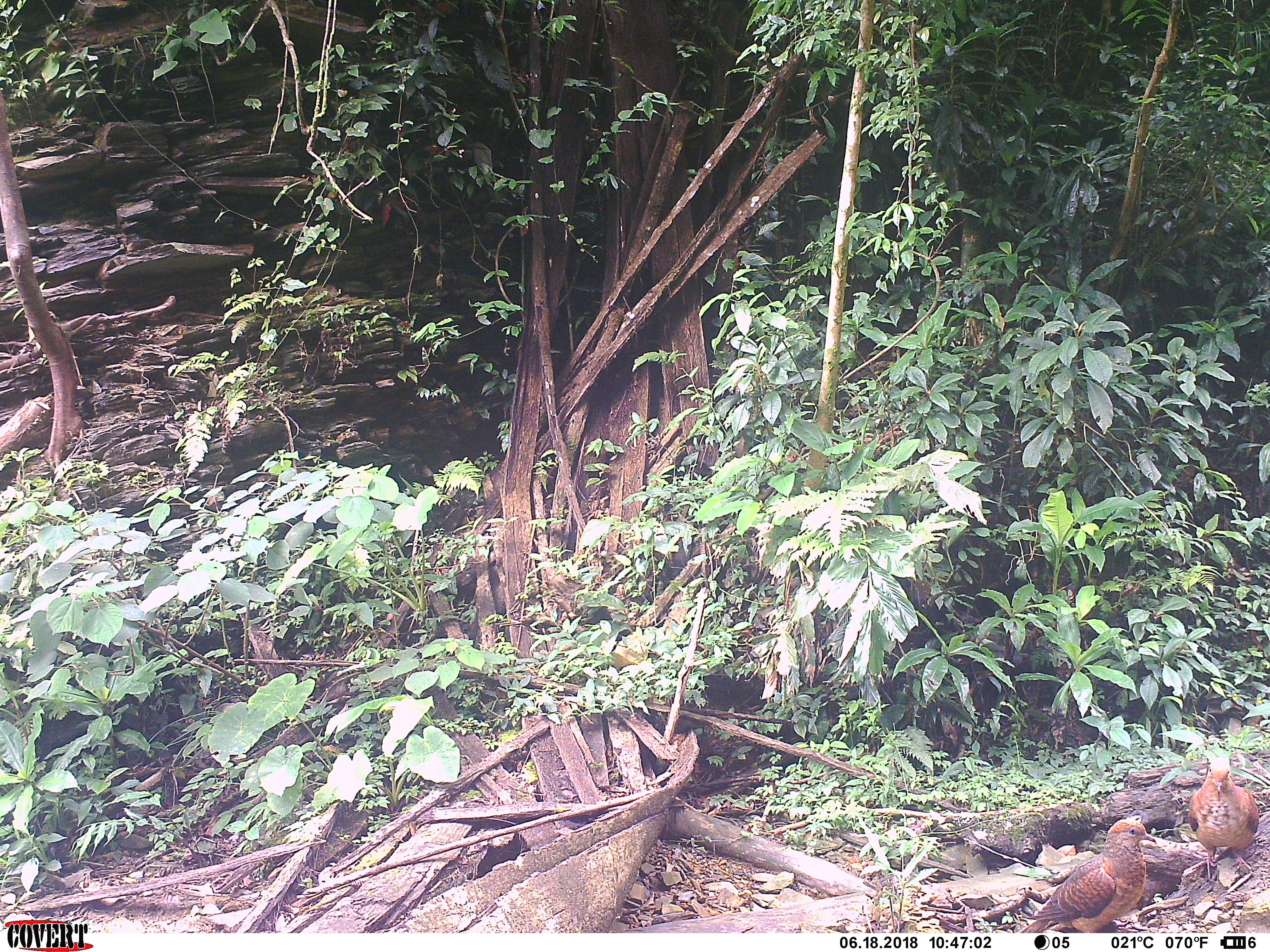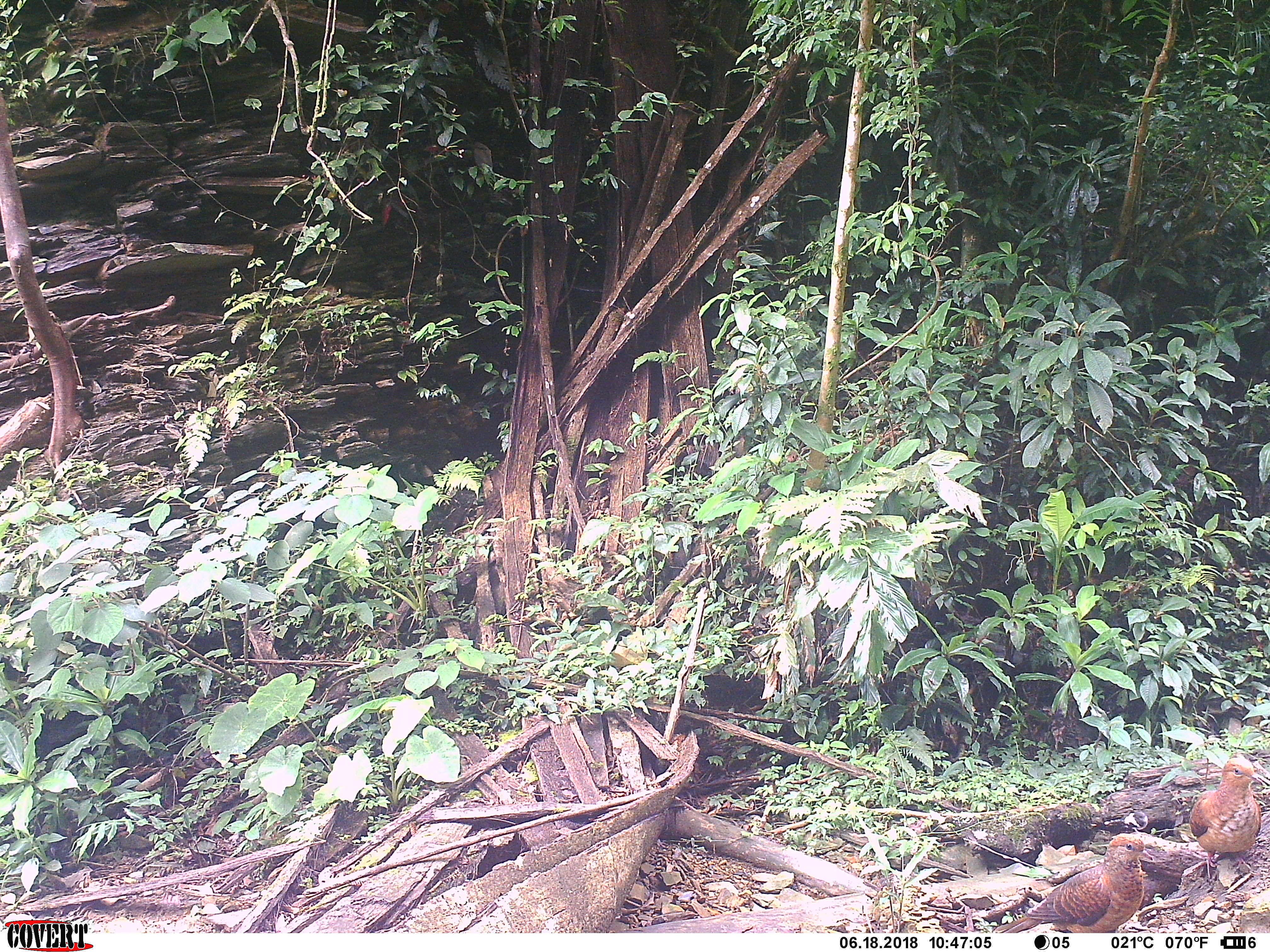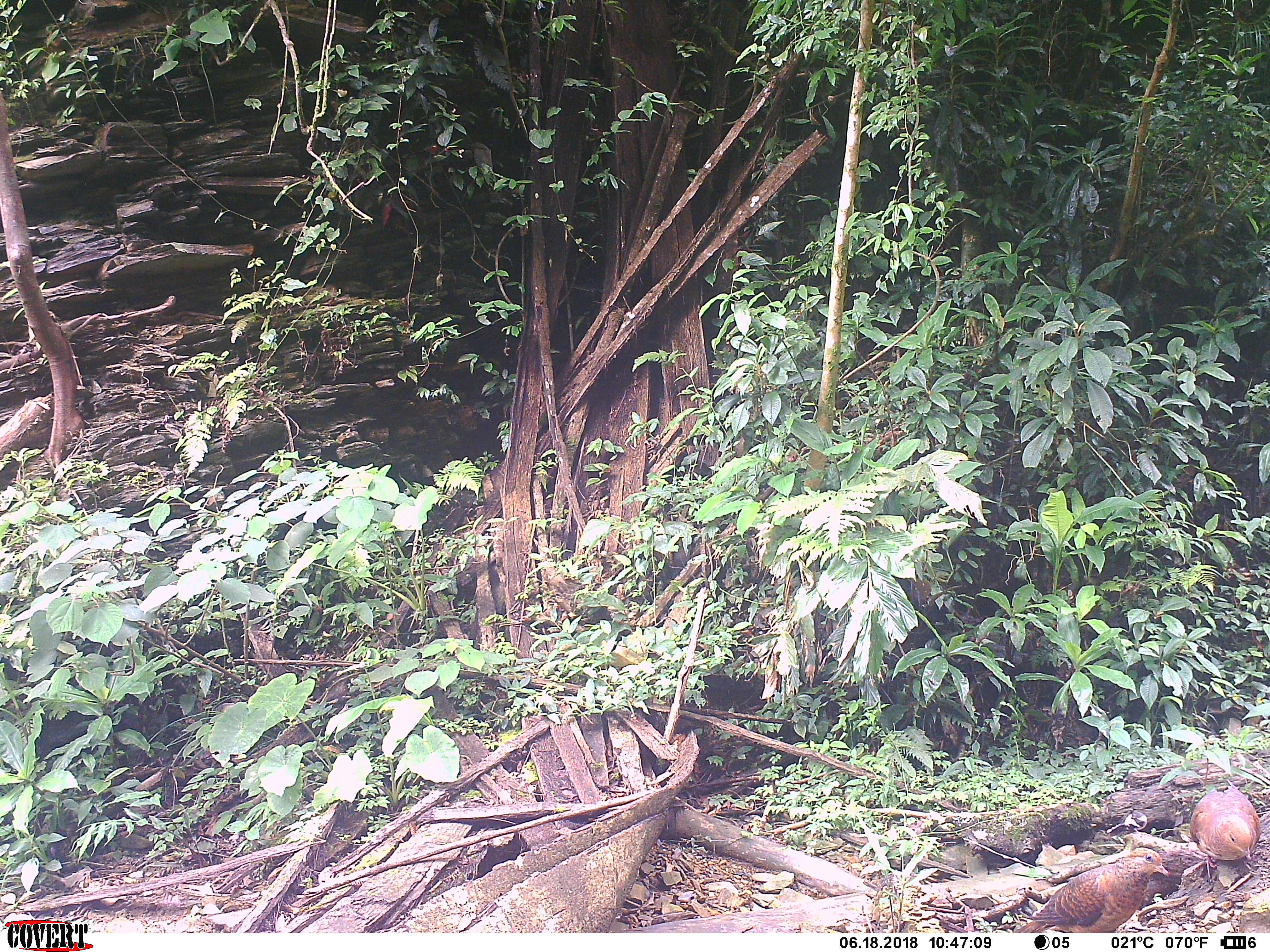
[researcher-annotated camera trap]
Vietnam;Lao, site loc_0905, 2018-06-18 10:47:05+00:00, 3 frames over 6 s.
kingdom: Animalia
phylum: Chordata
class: Aves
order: Columbiformes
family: Columbidae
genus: Macropygia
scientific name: Macropygia unchall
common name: barred cuckoo-dove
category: barred cuckoo dove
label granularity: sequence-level